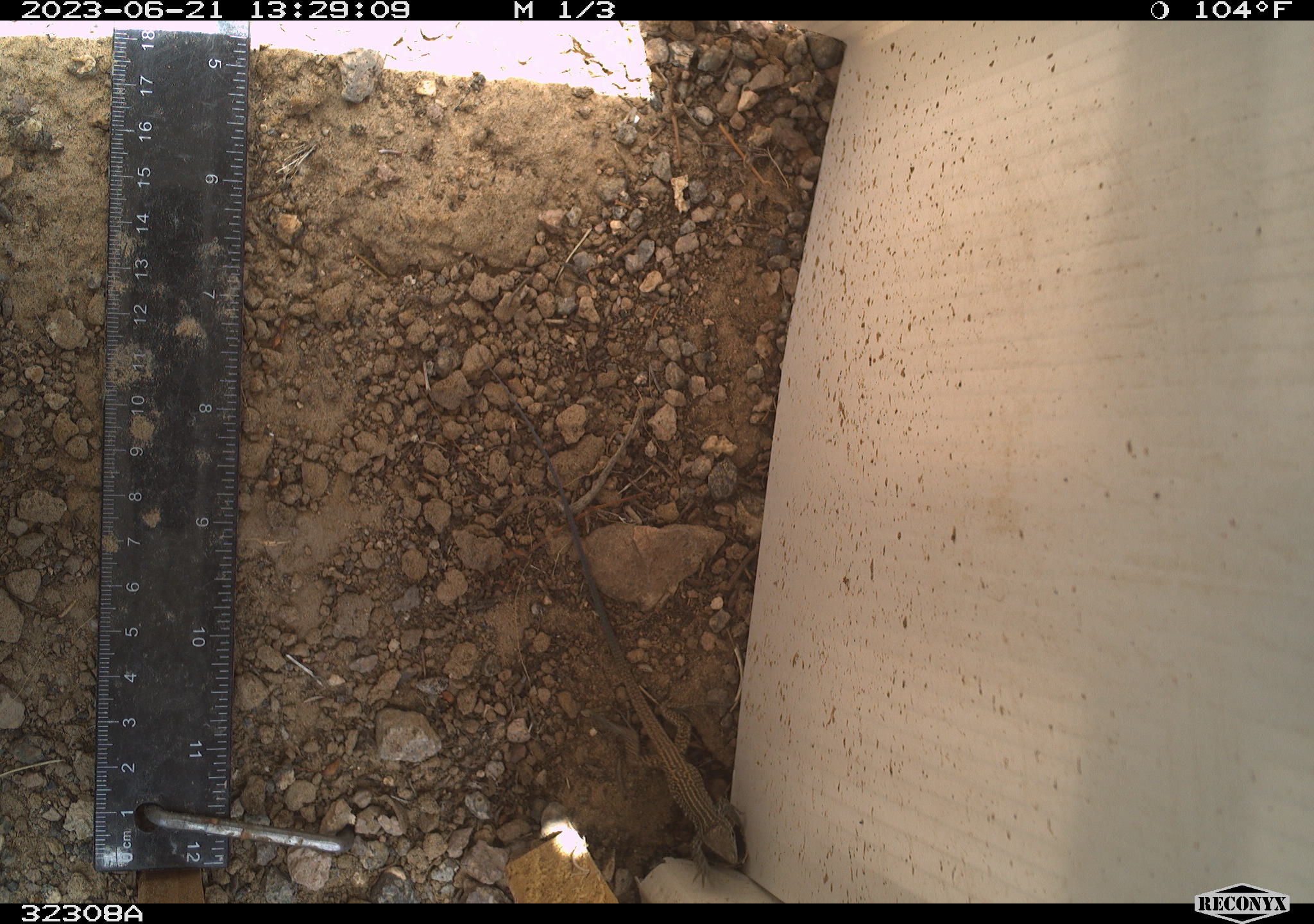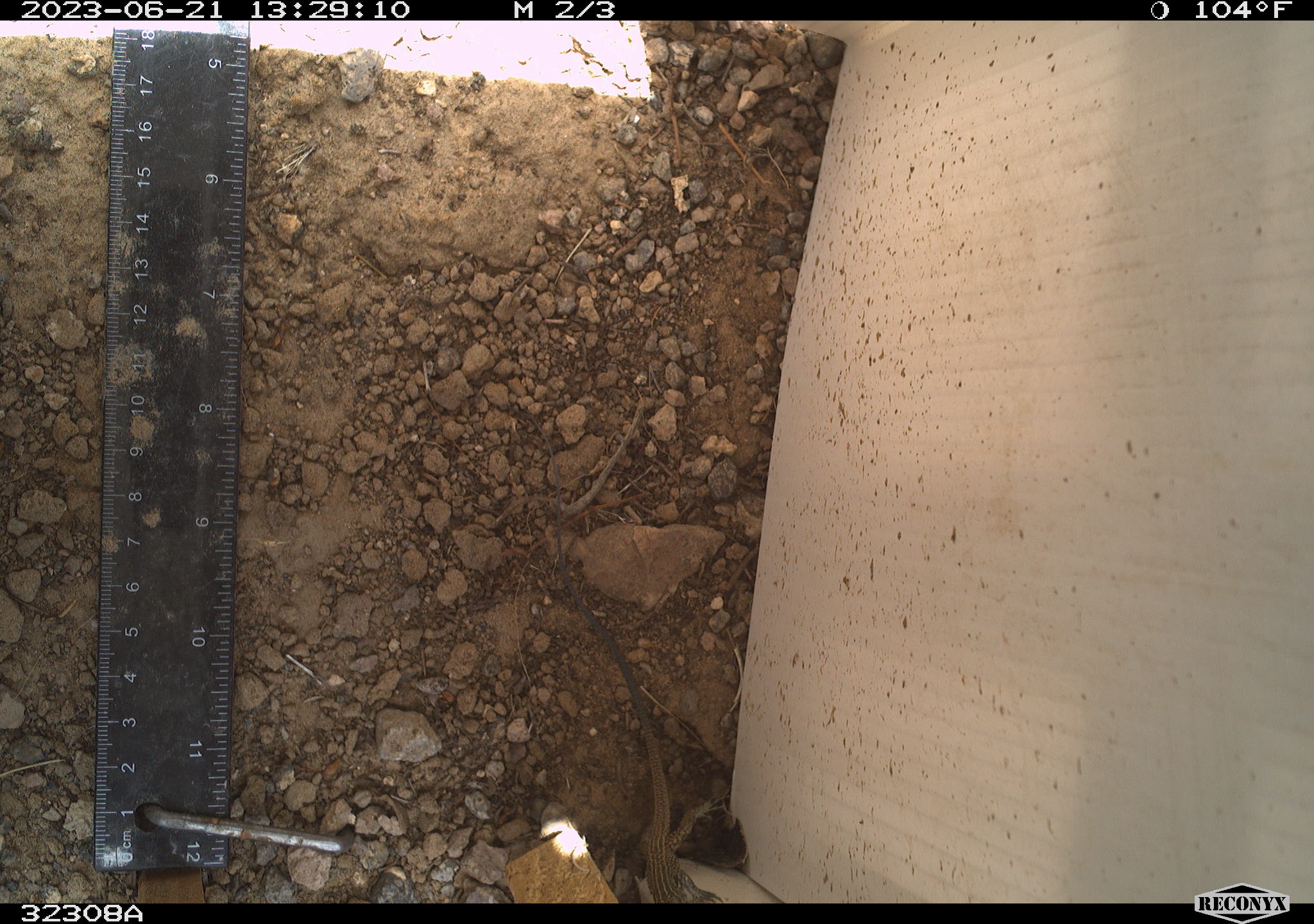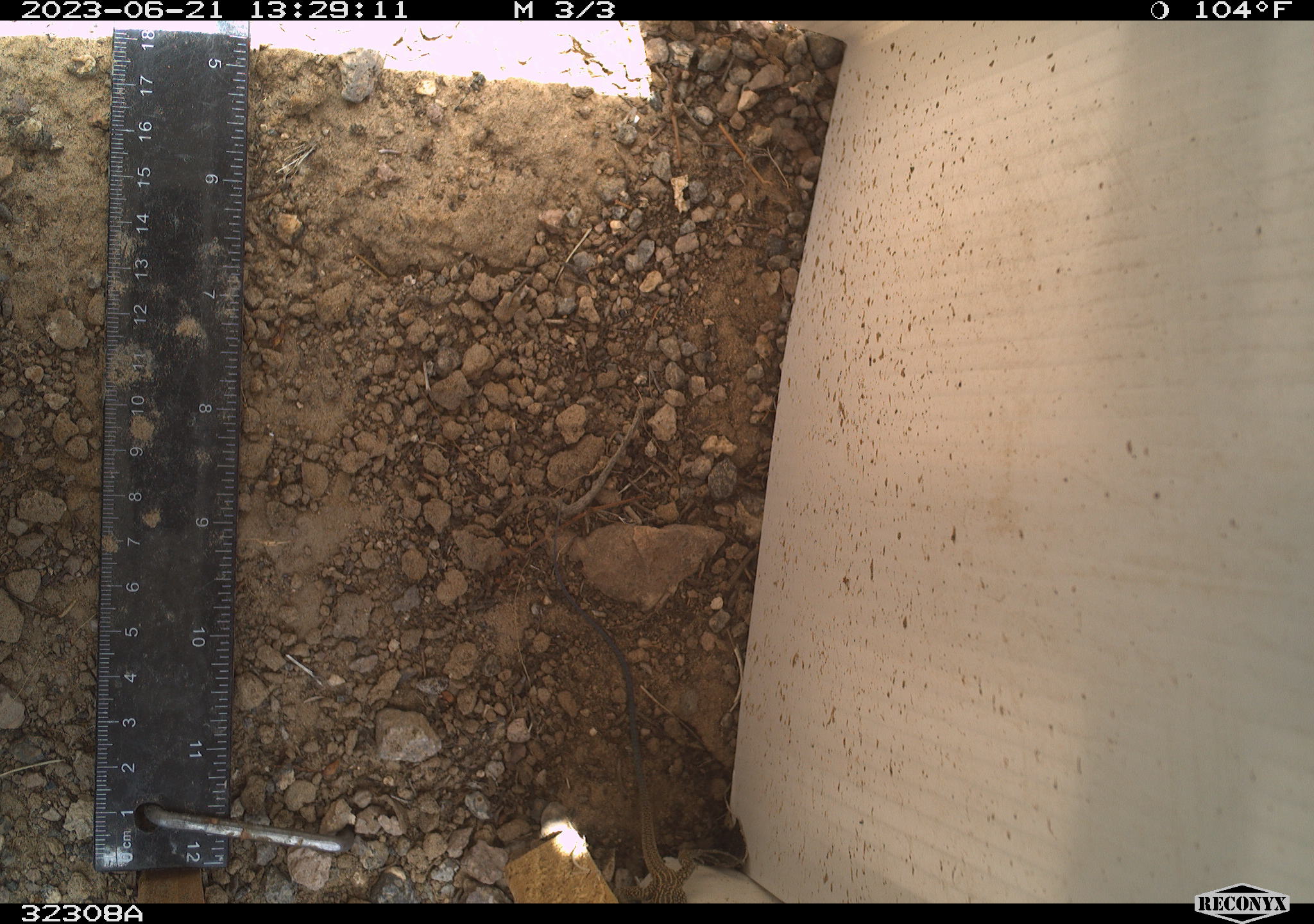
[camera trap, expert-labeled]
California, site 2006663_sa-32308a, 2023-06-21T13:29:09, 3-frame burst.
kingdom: Animalia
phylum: Chordata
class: Reptilia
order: Squamata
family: Teiidae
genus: Aspidoscelis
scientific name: Aspidoscelis tigris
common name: western whiptail